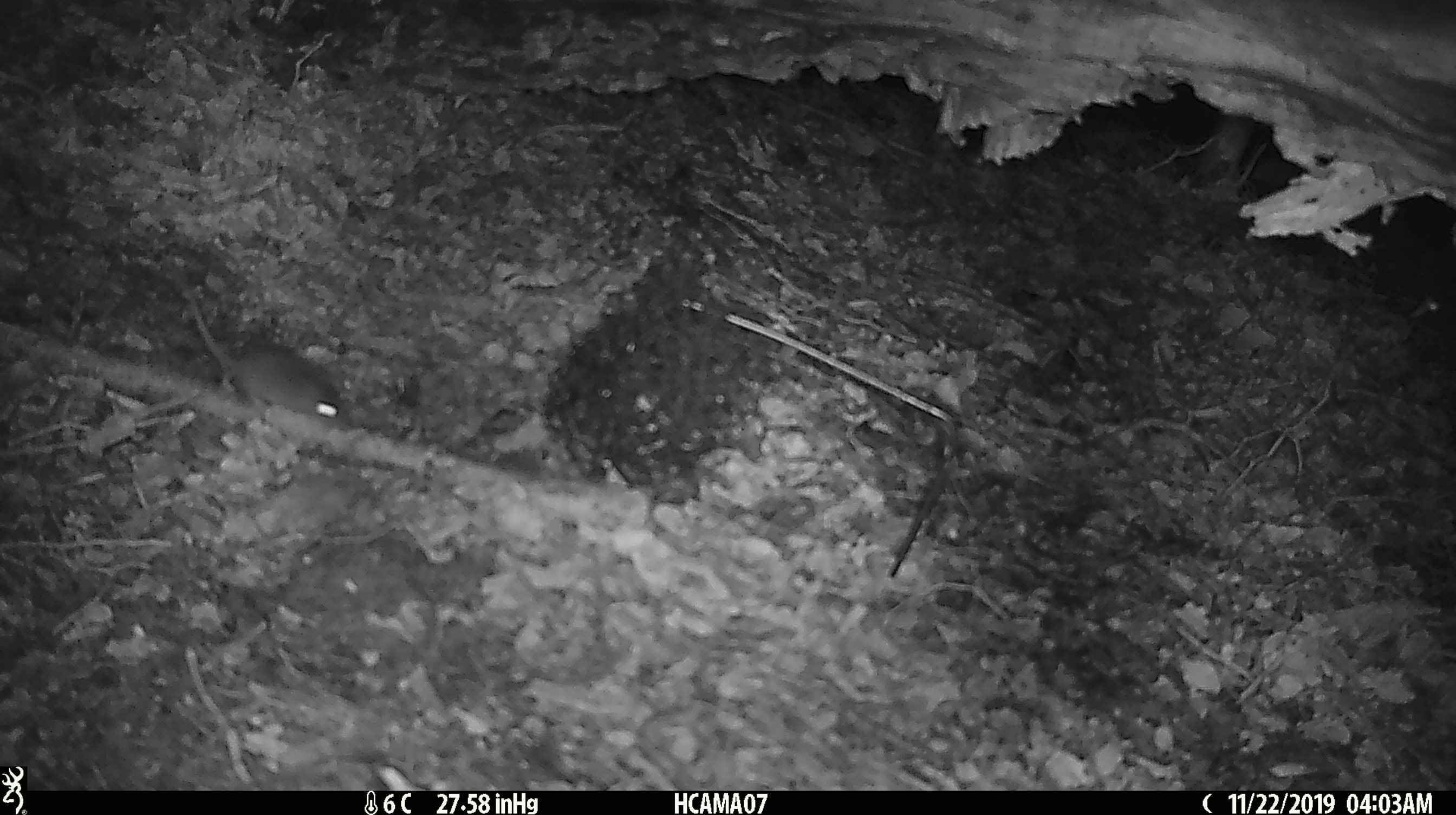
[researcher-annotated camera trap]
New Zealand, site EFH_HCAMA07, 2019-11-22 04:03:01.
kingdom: Animalia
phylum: Chordata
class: Mammalia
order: Rodentia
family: Muridae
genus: Mus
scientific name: Mus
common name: mouse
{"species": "mouse (Mus)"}